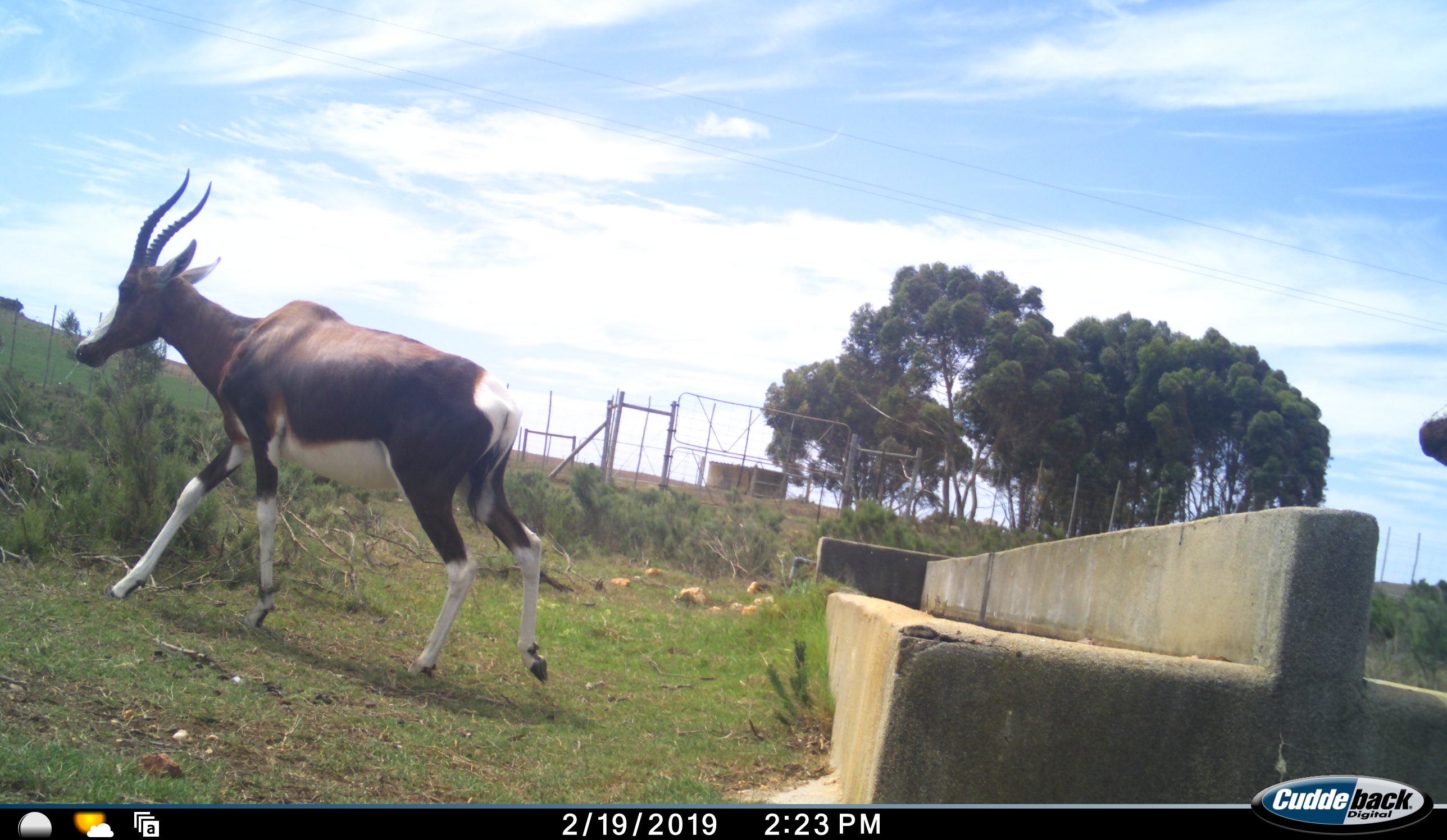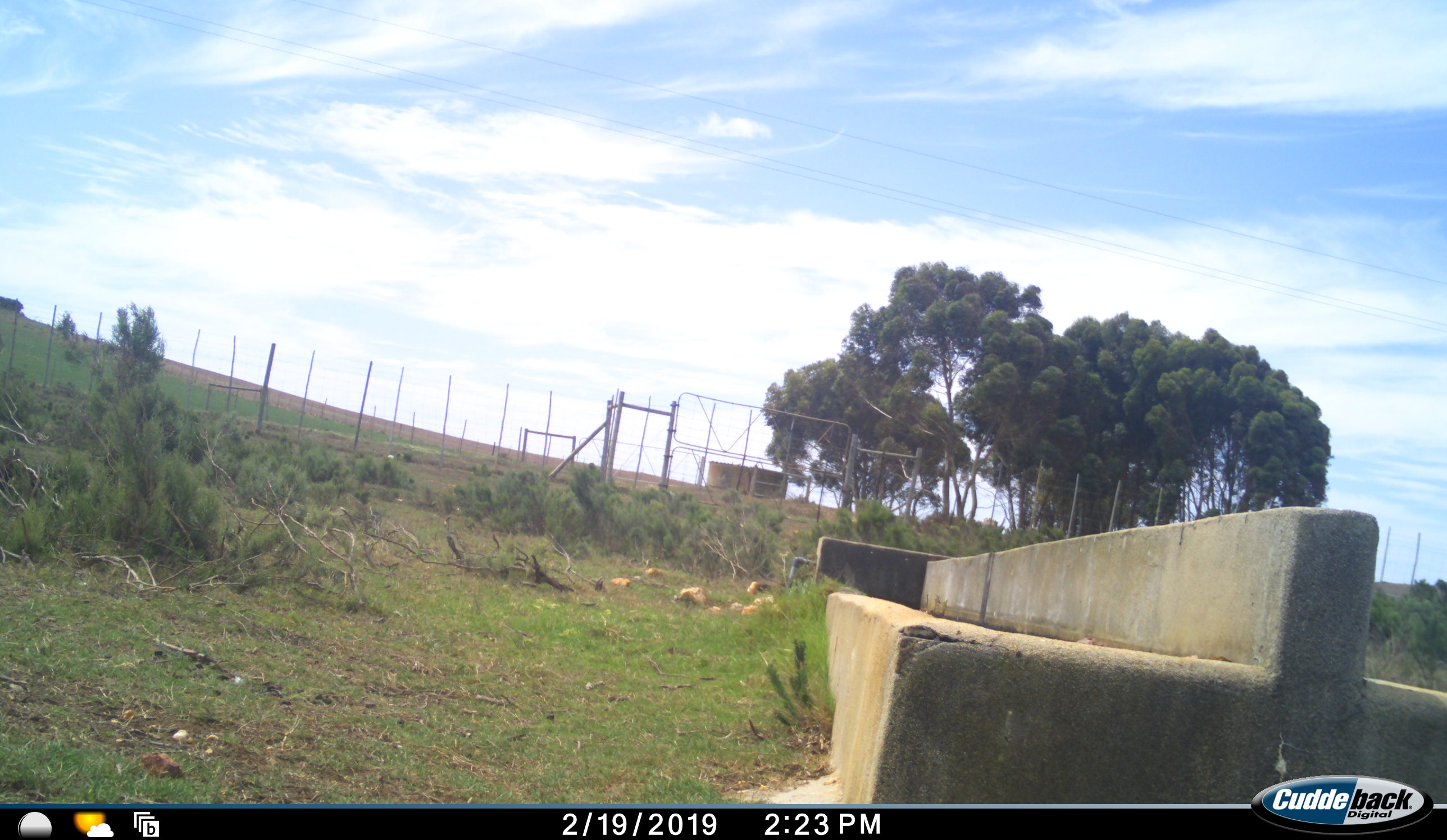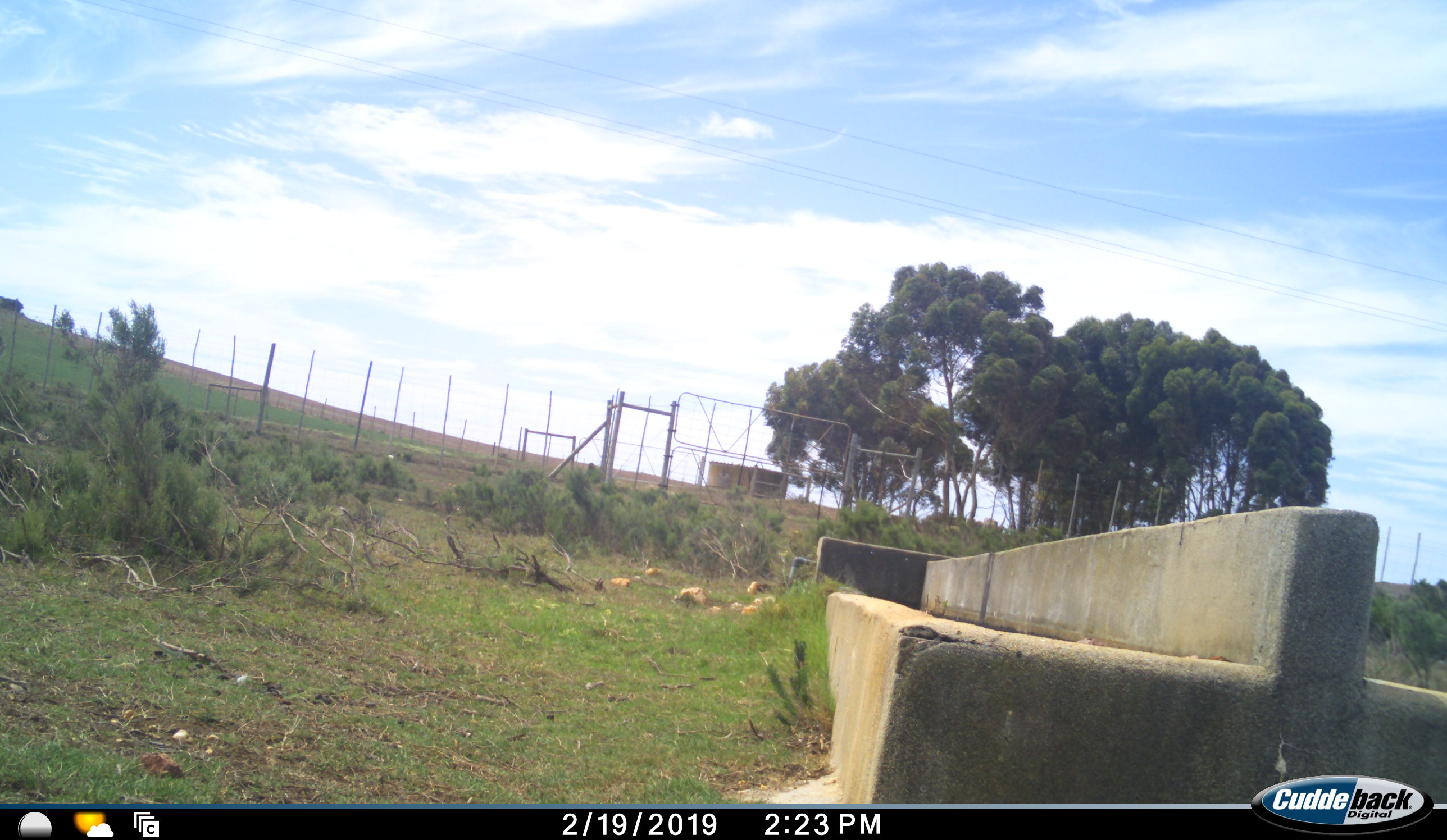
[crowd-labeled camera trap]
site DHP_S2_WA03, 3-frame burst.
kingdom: Animalia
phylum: Chordata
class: Mammalia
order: Artiodactyla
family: Bovidae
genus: Damaliscus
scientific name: Damaliscus pygargus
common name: bontebok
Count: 2.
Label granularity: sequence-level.